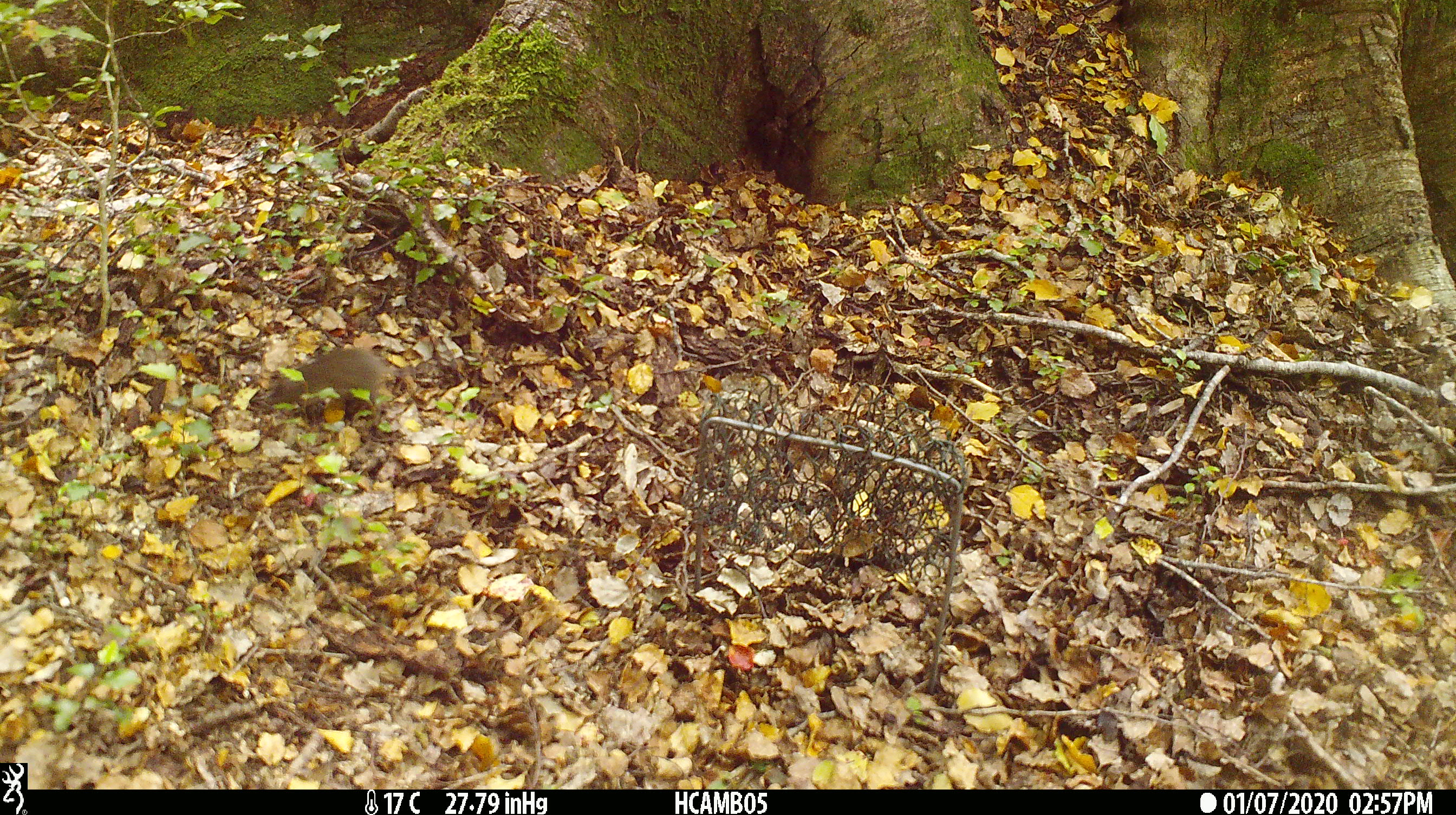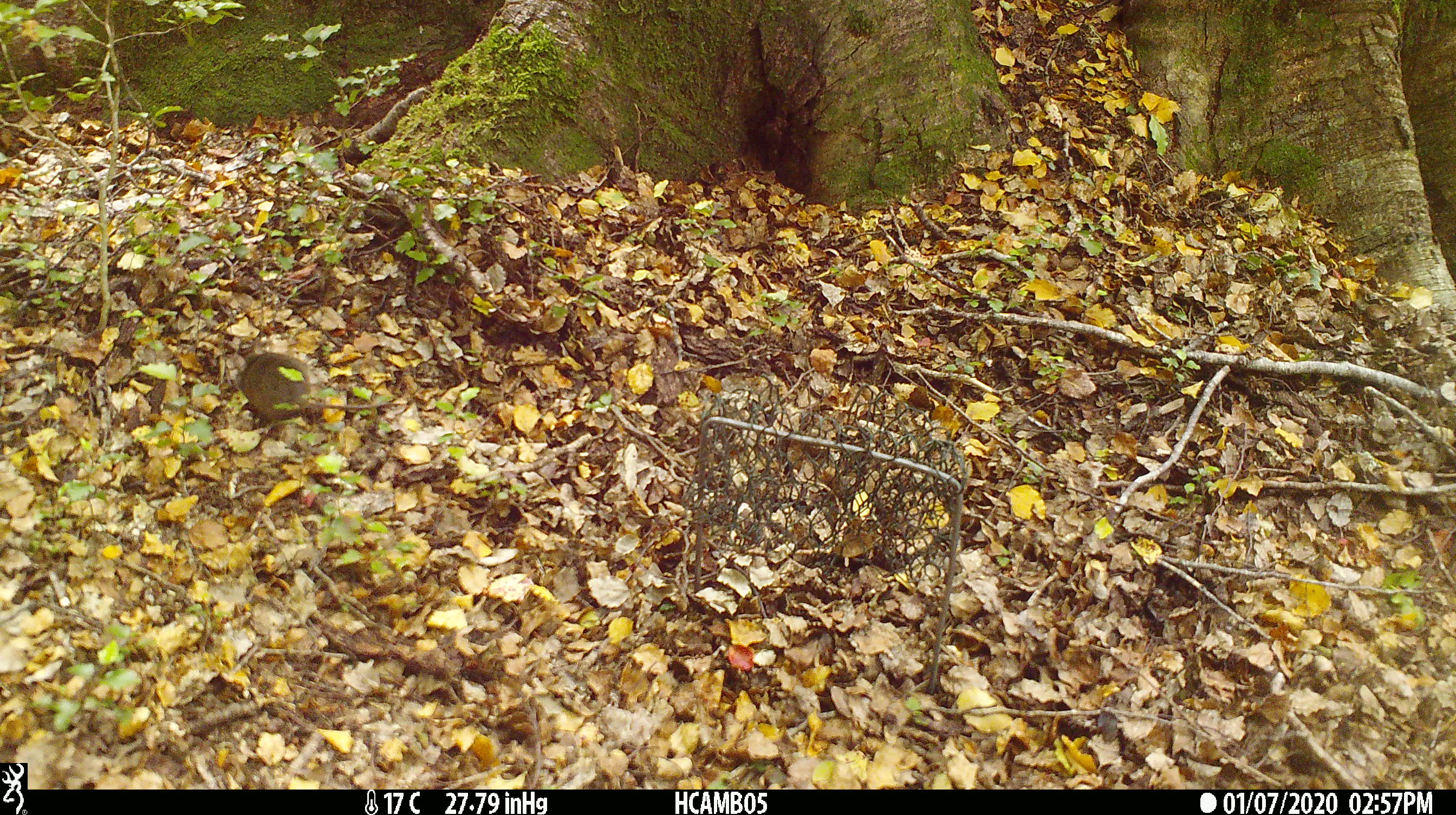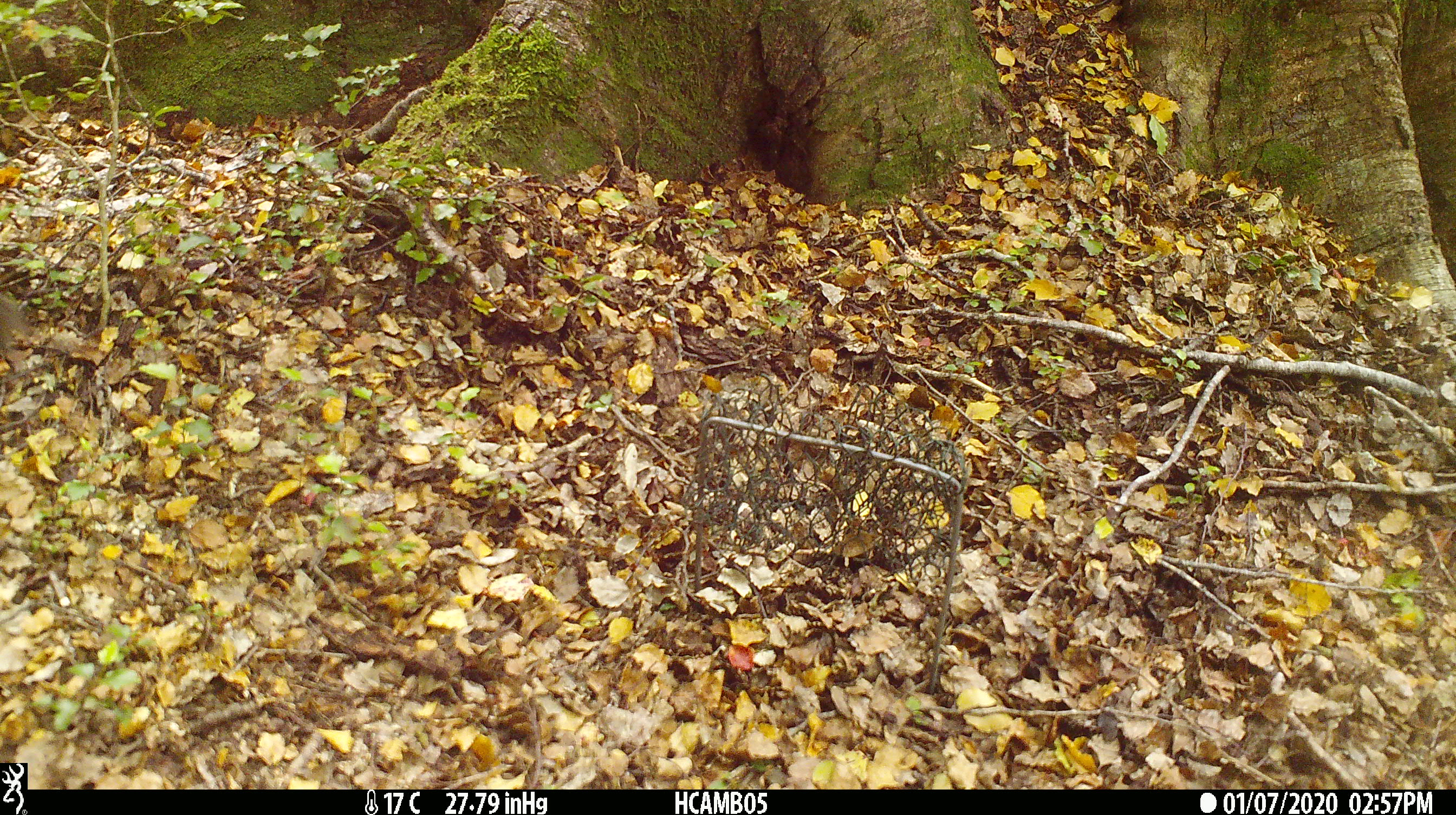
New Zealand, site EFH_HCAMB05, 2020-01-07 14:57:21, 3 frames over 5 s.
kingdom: Animalia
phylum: Chordata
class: Mammalia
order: Rodentia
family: Muridae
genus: Mus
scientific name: Mus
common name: mouse